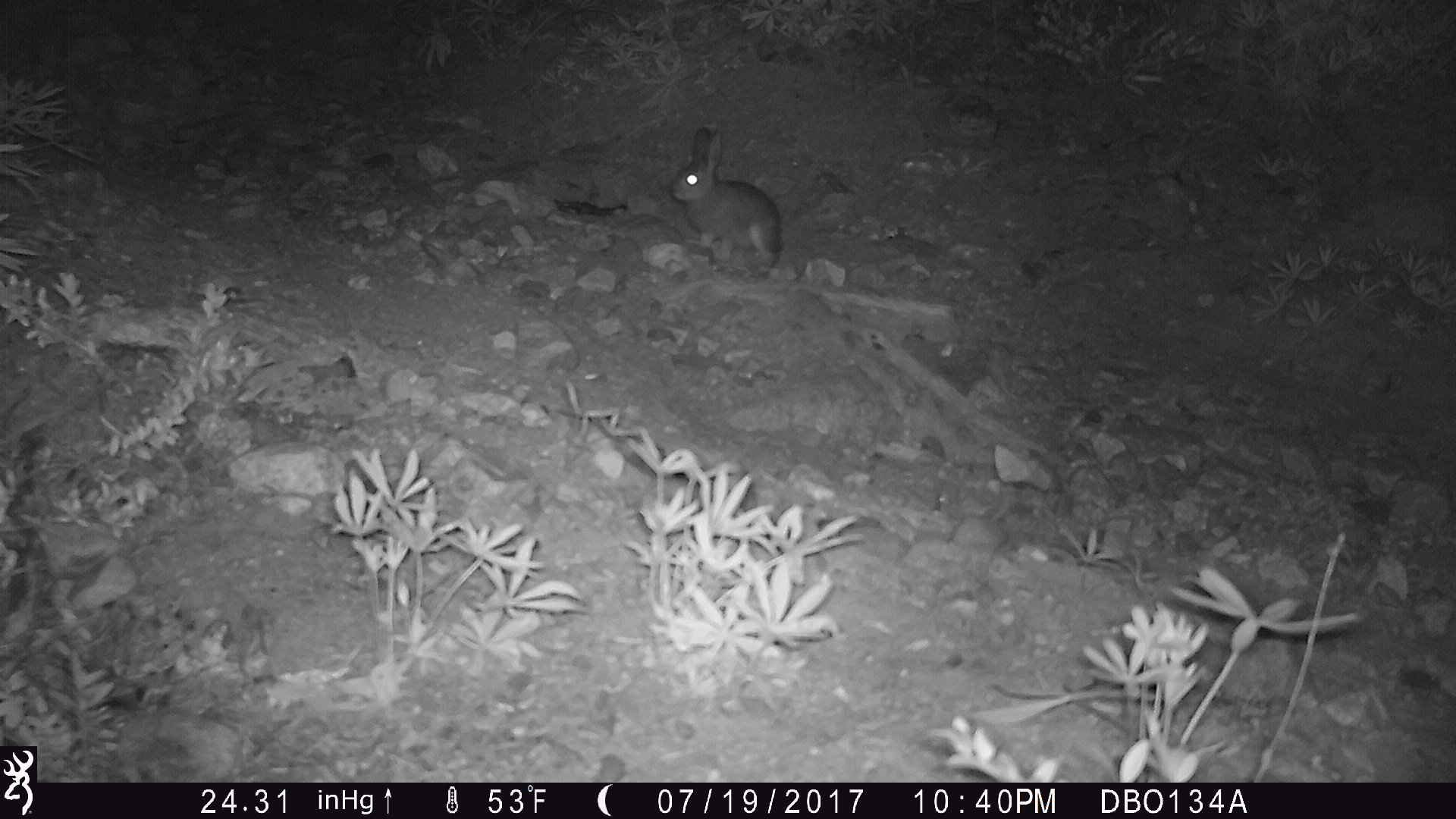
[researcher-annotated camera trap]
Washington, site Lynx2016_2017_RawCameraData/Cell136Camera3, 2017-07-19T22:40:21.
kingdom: Animalia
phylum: Chordata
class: Mammalia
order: Lagomorpha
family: Leporidae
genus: Lepus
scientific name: Lepus americanus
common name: snowshoe hare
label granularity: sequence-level